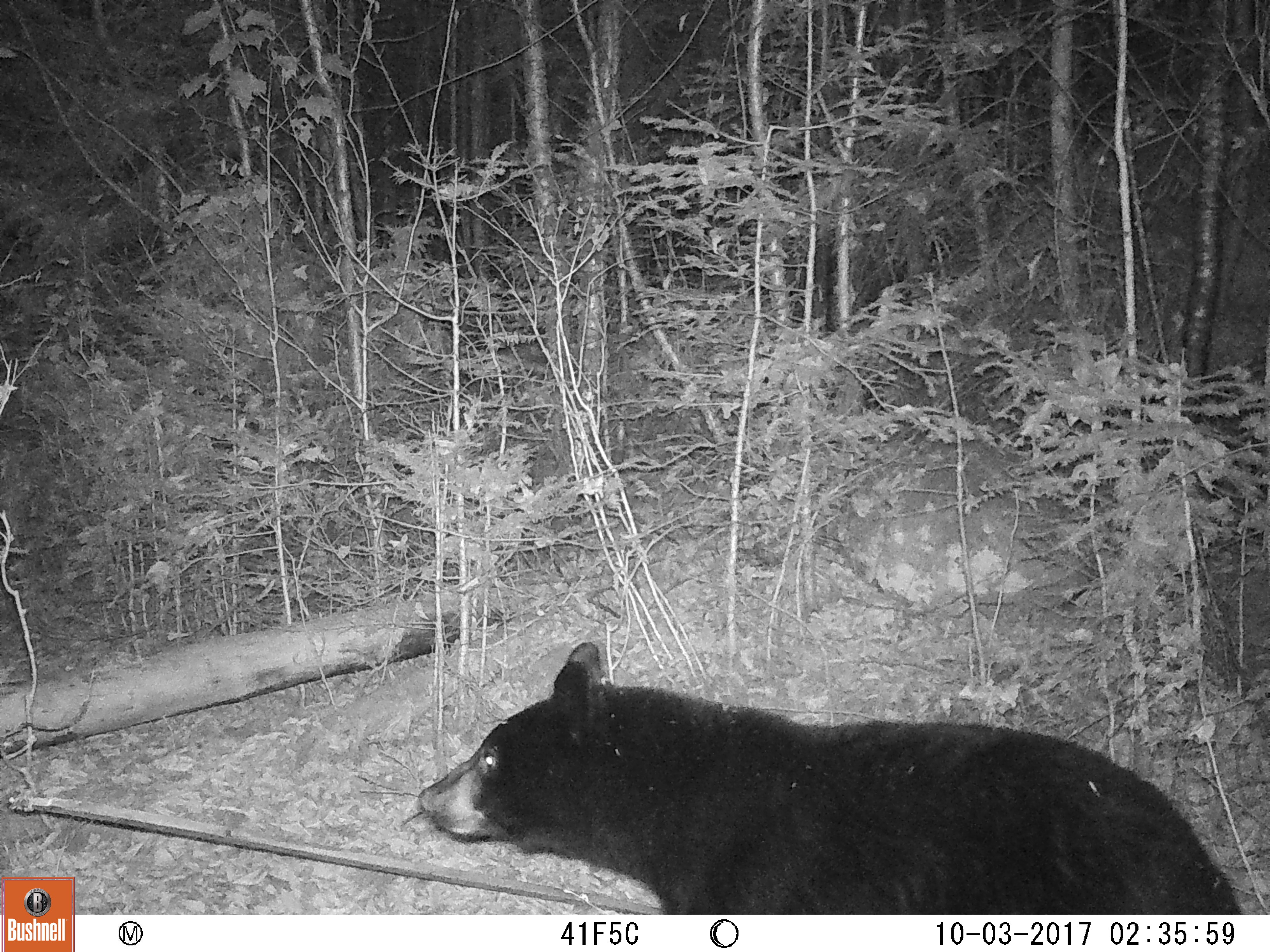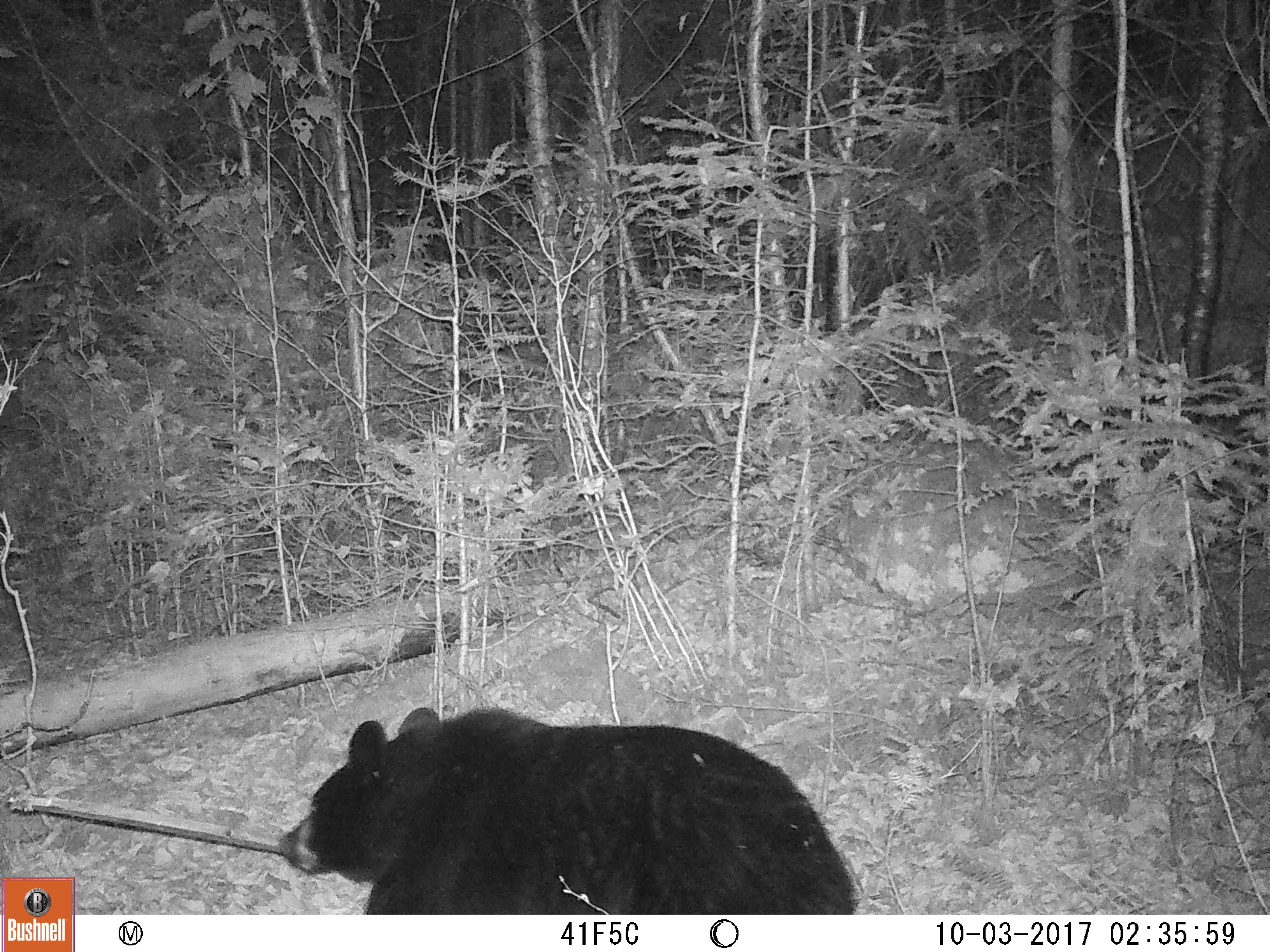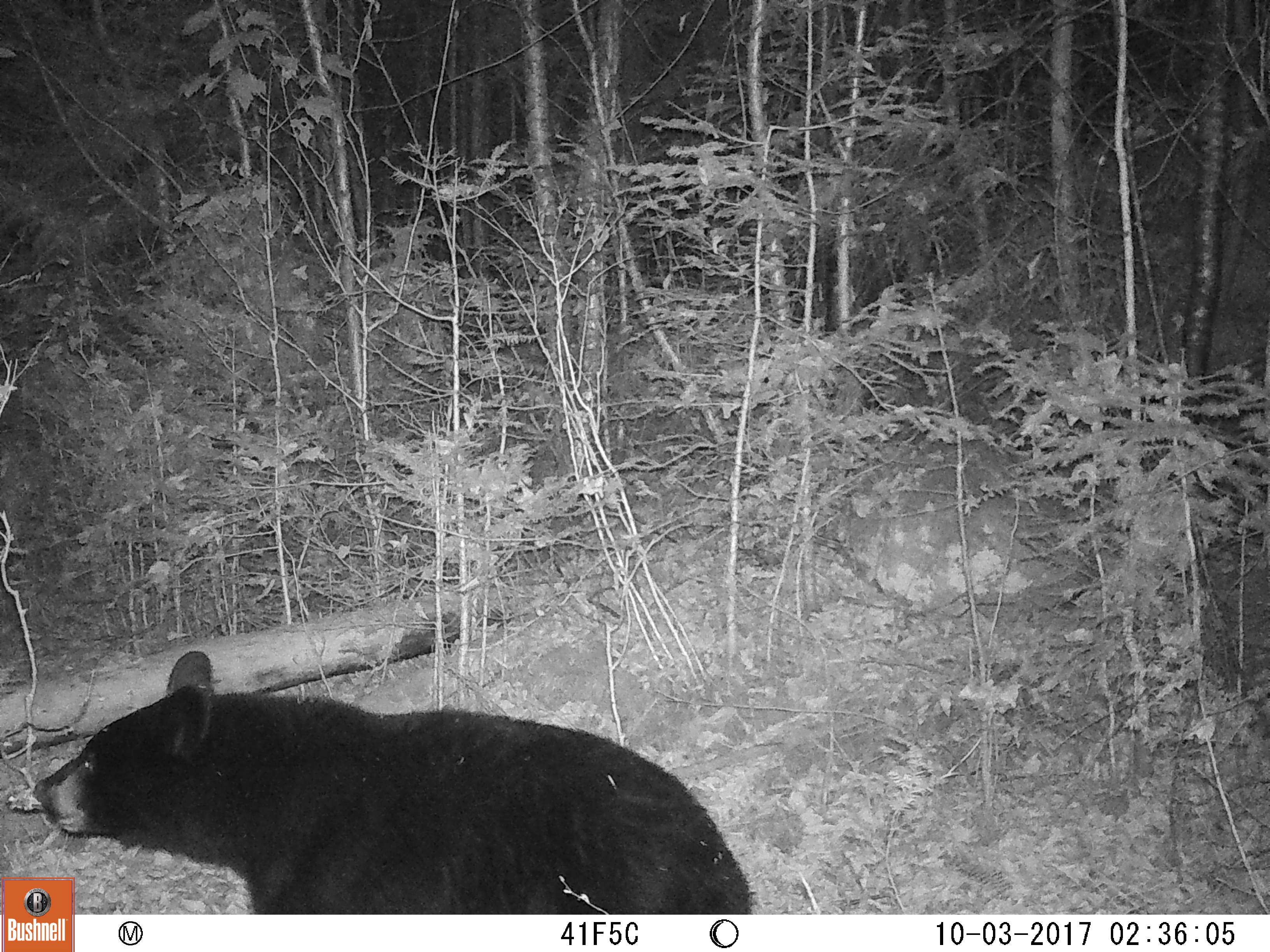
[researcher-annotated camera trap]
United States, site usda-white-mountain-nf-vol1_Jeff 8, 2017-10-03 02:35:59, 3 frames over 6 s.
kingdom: Animalia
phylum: Chordata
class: Mammalia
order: Carnivora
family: Ursidae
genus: Ursus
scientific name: Ursus americanus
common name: black bear